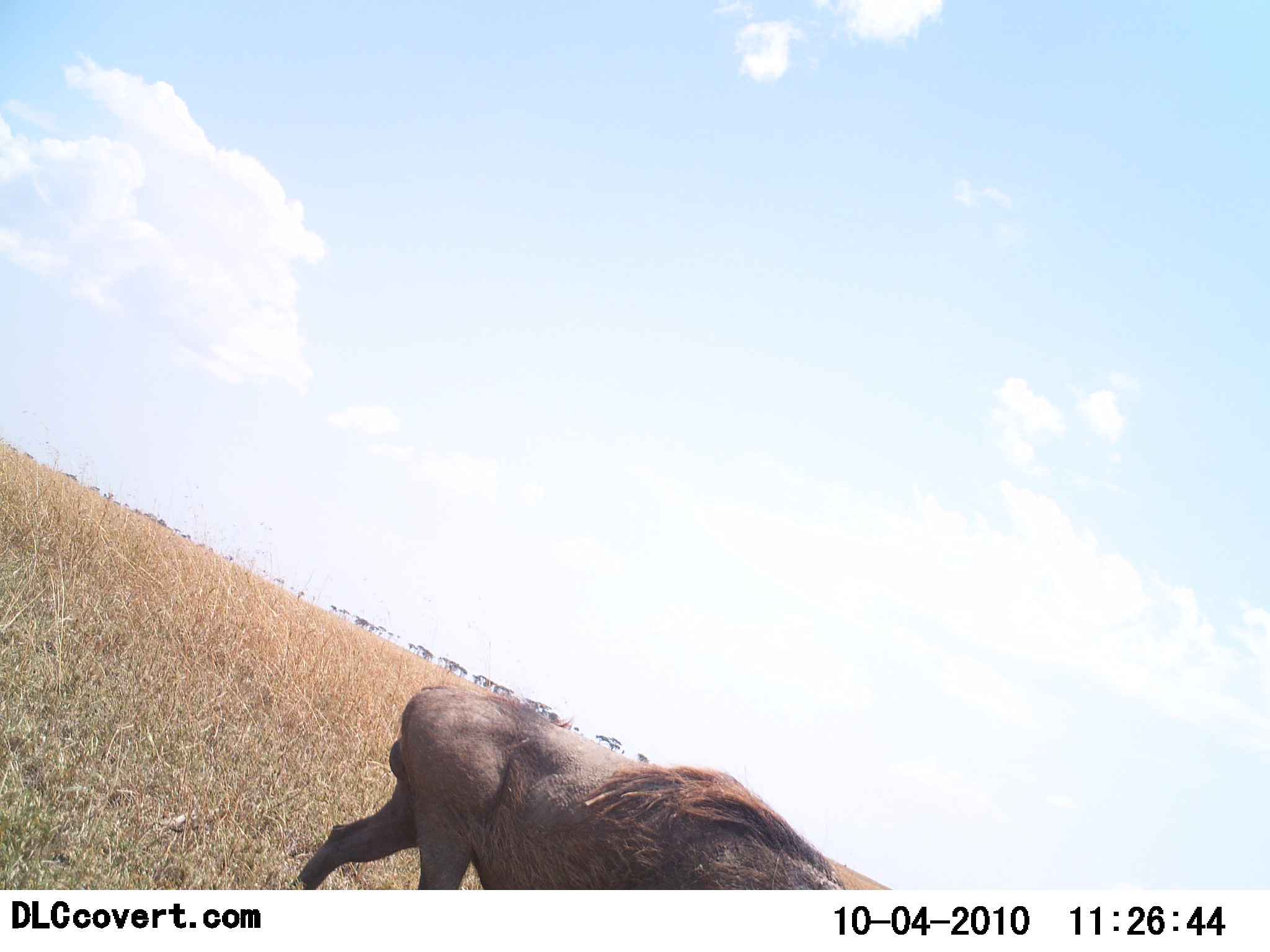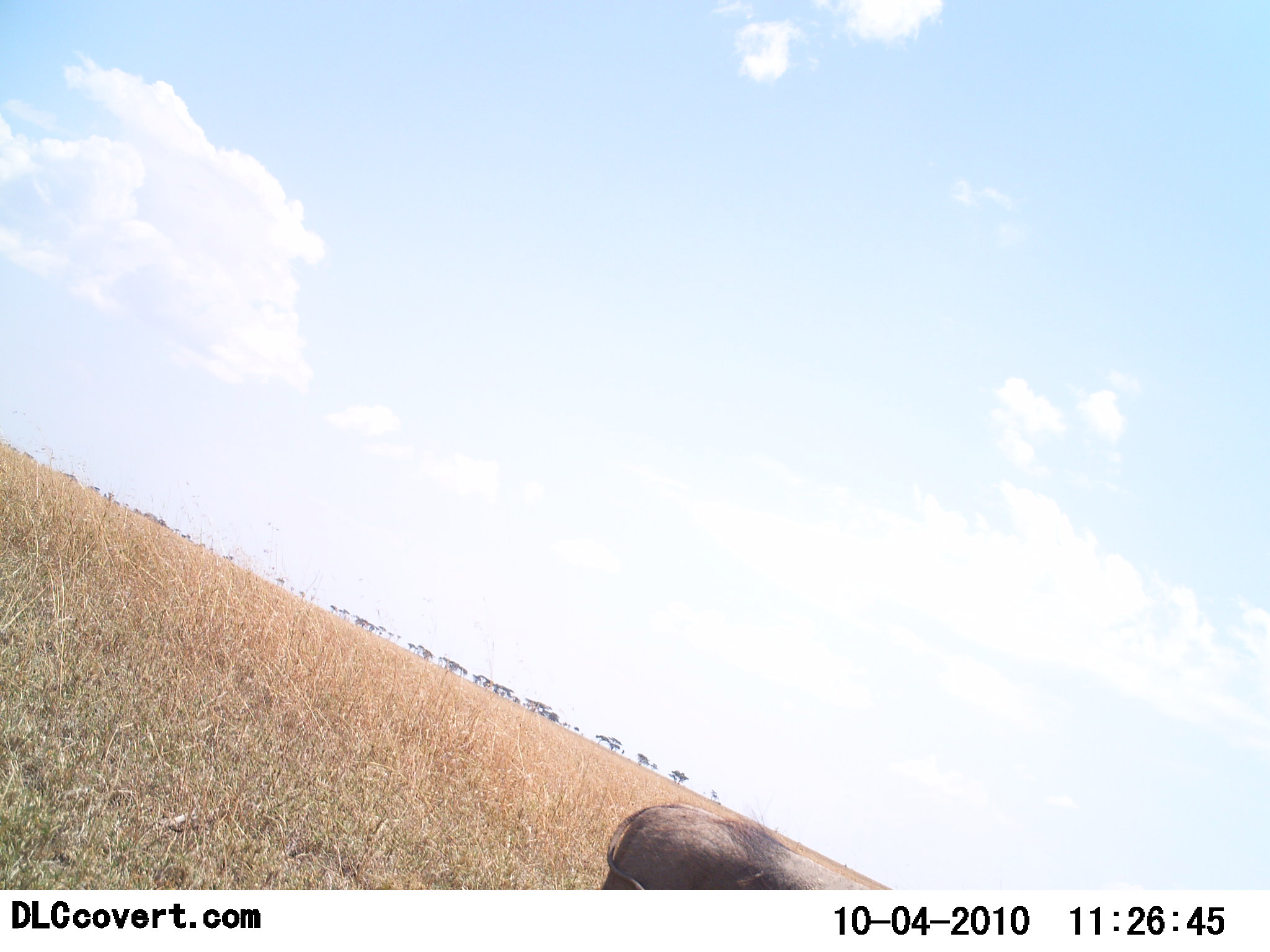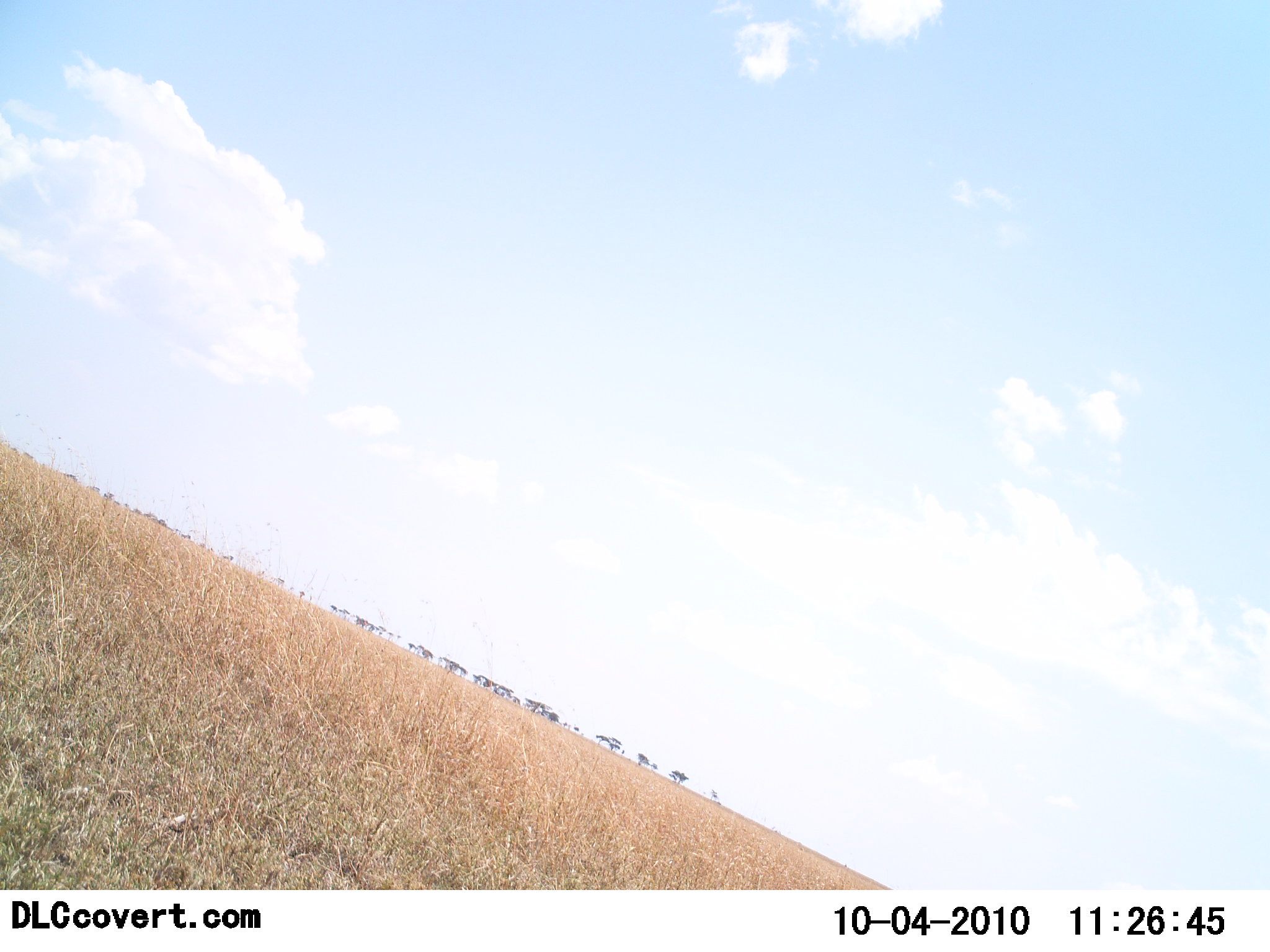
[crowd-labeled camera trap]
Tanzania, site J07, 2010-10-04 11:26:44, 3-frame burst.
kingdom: Animalia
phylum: Chordata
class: Mammalia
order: Artiodactyla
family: Suidae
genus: Phacochoerus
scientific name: Phacochoerus africanus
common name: warthog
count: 1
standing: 0%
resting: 0%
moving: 100%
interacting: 0%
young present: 0%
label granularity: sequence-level